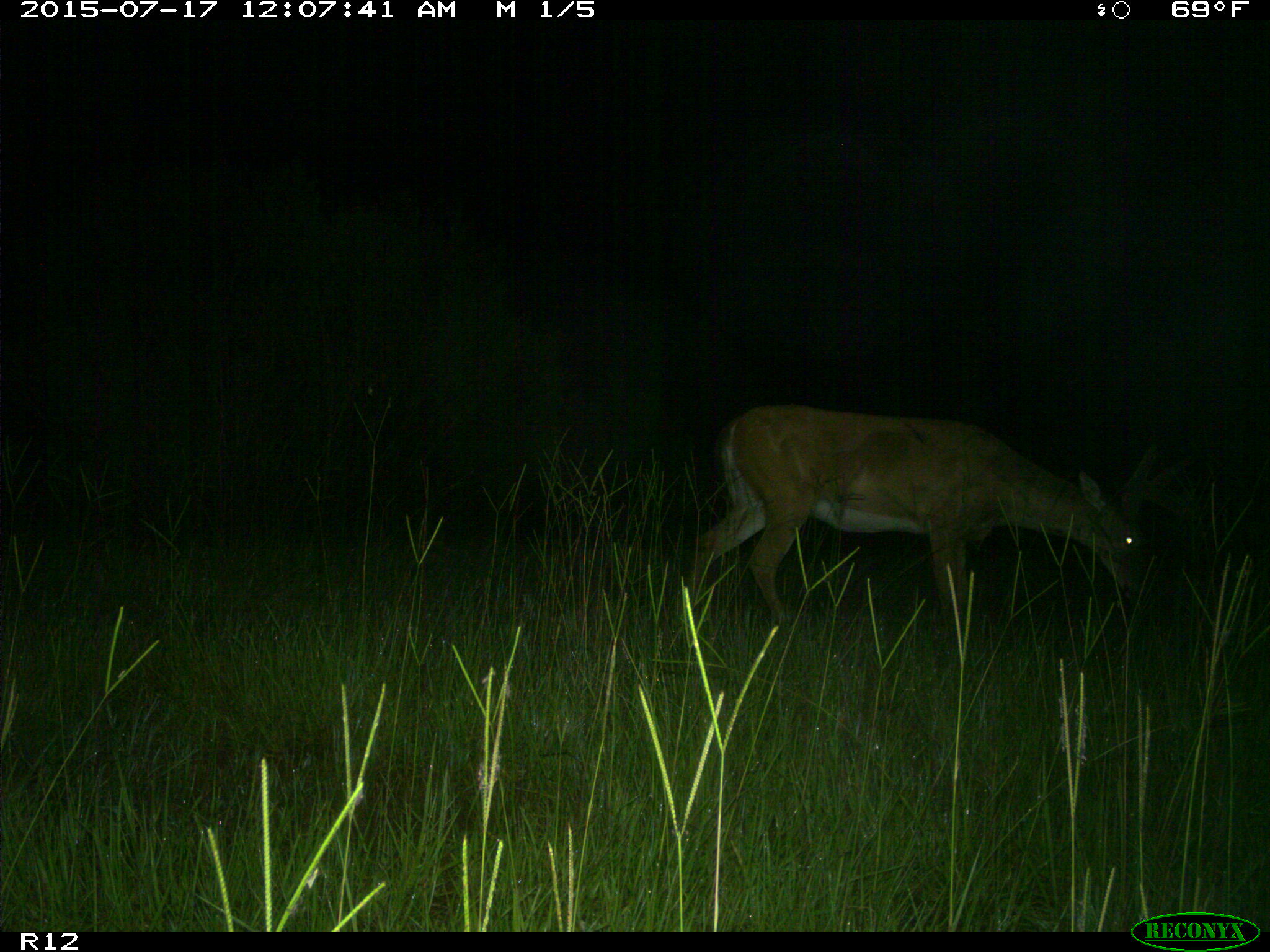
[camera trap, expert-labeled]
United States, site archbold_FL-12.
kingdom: Animalia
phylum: Chordata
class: Mammalia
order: Artiodactyla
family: Cervidae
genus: Odocoileus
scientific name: Odocoileus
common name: deer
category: unidentified deer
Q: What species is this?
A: Unidentified deer (deer) (Odocoileus).